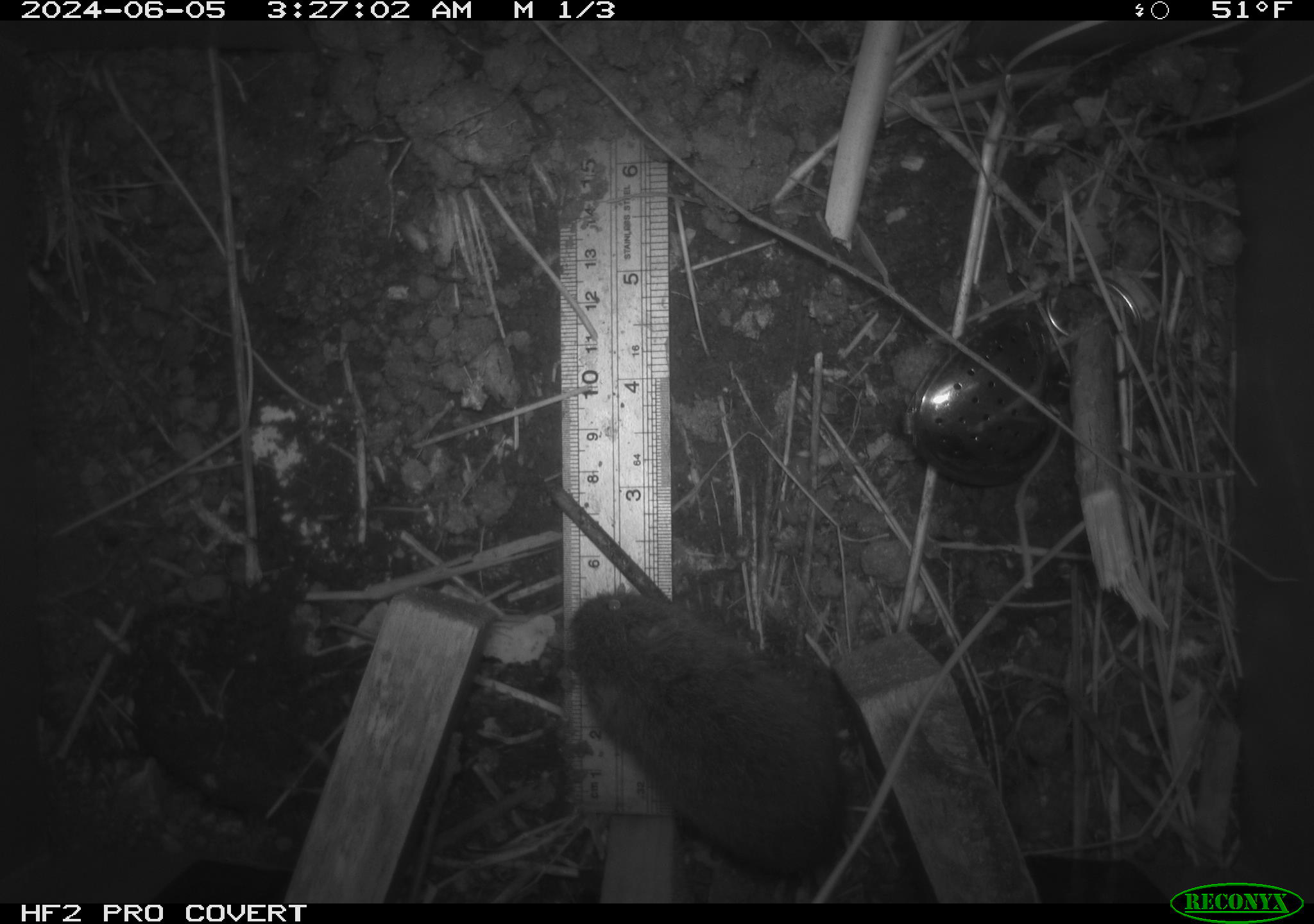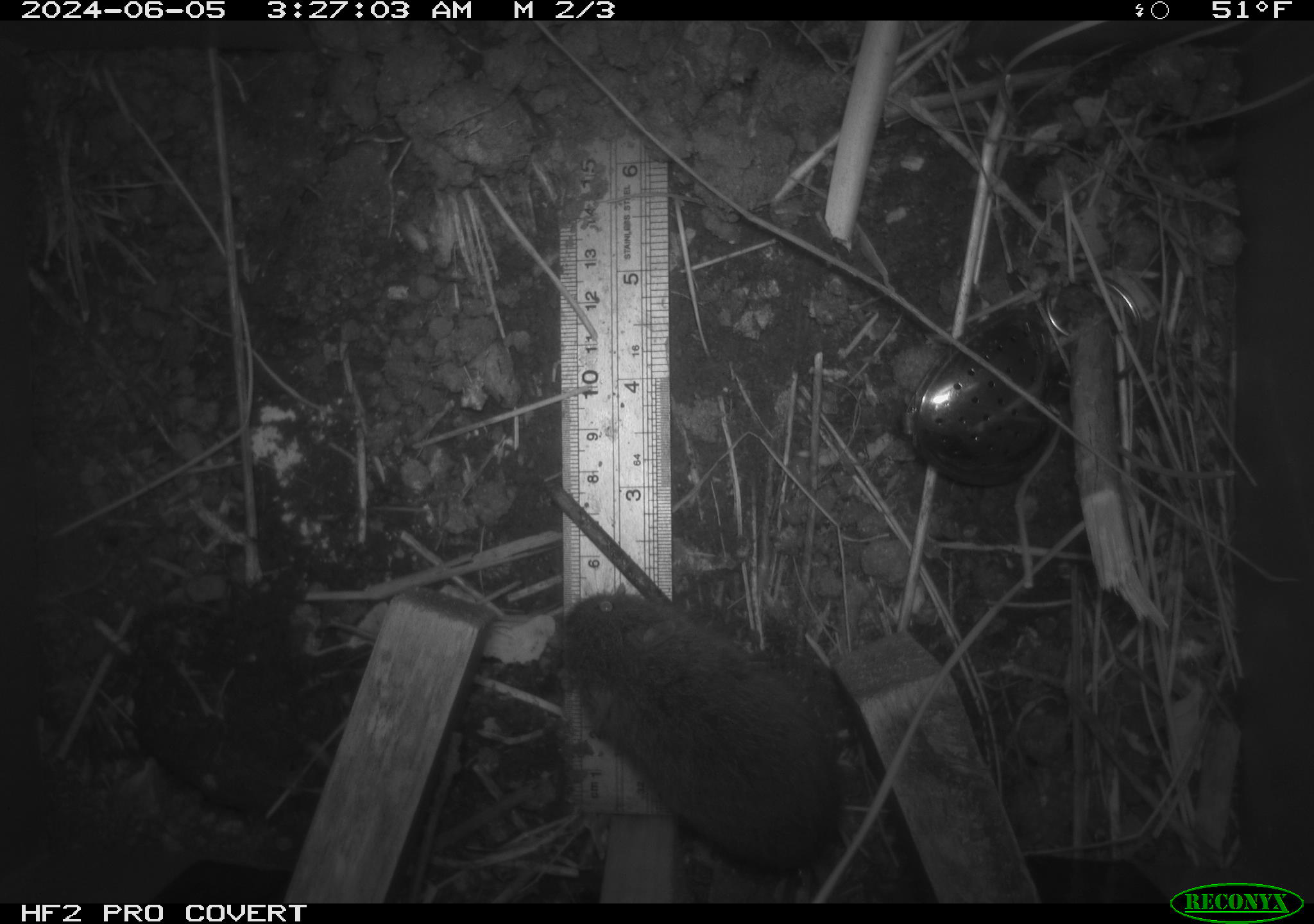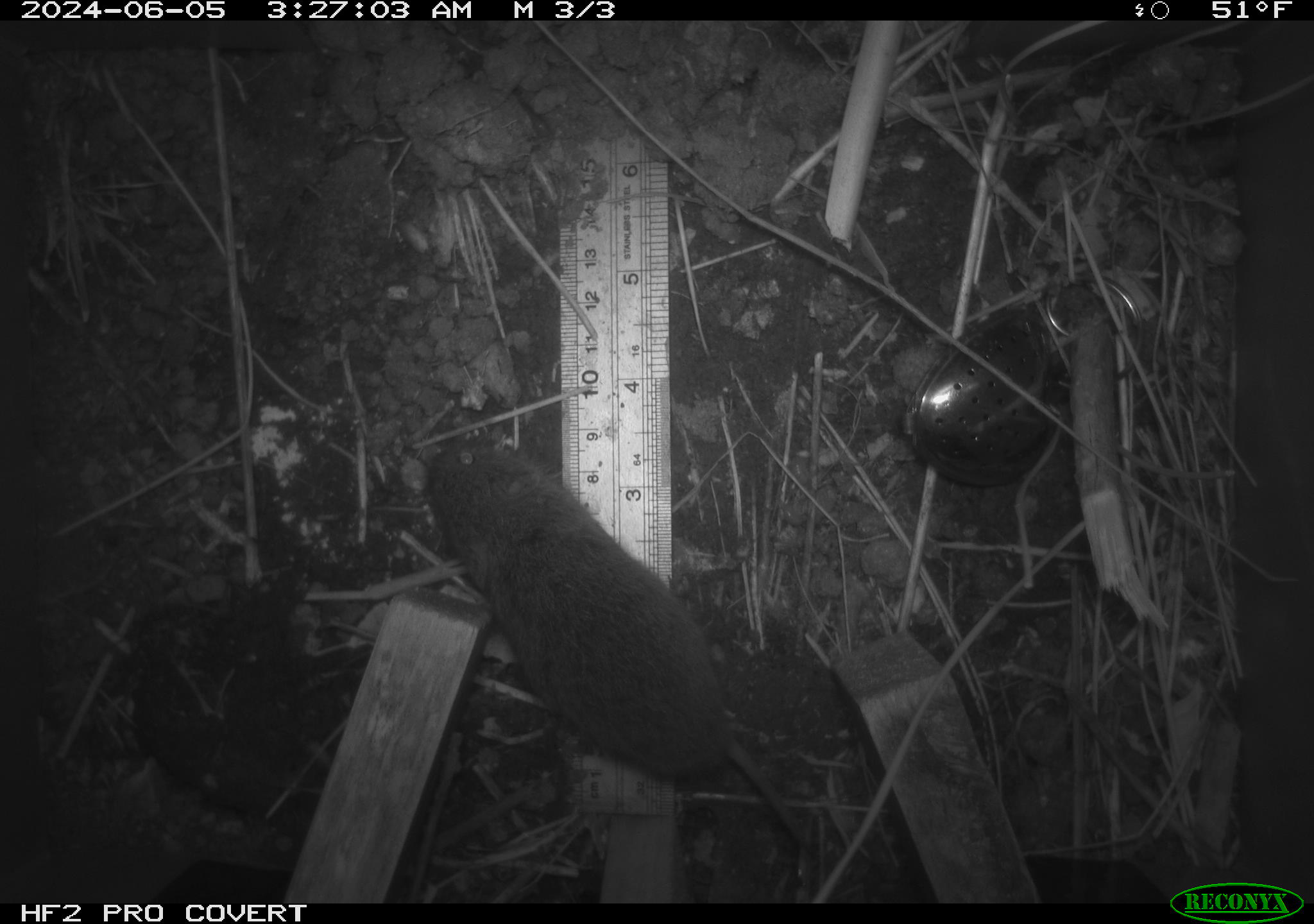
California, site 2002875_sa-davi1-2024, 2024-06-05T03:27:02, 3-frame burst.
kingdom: Animalia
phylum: Chordata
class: Mammalia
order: Rodentia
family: Cricetidae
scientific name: Arvicolinae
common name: voles, lemmings, and muskrats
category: arvicolinae subfamily